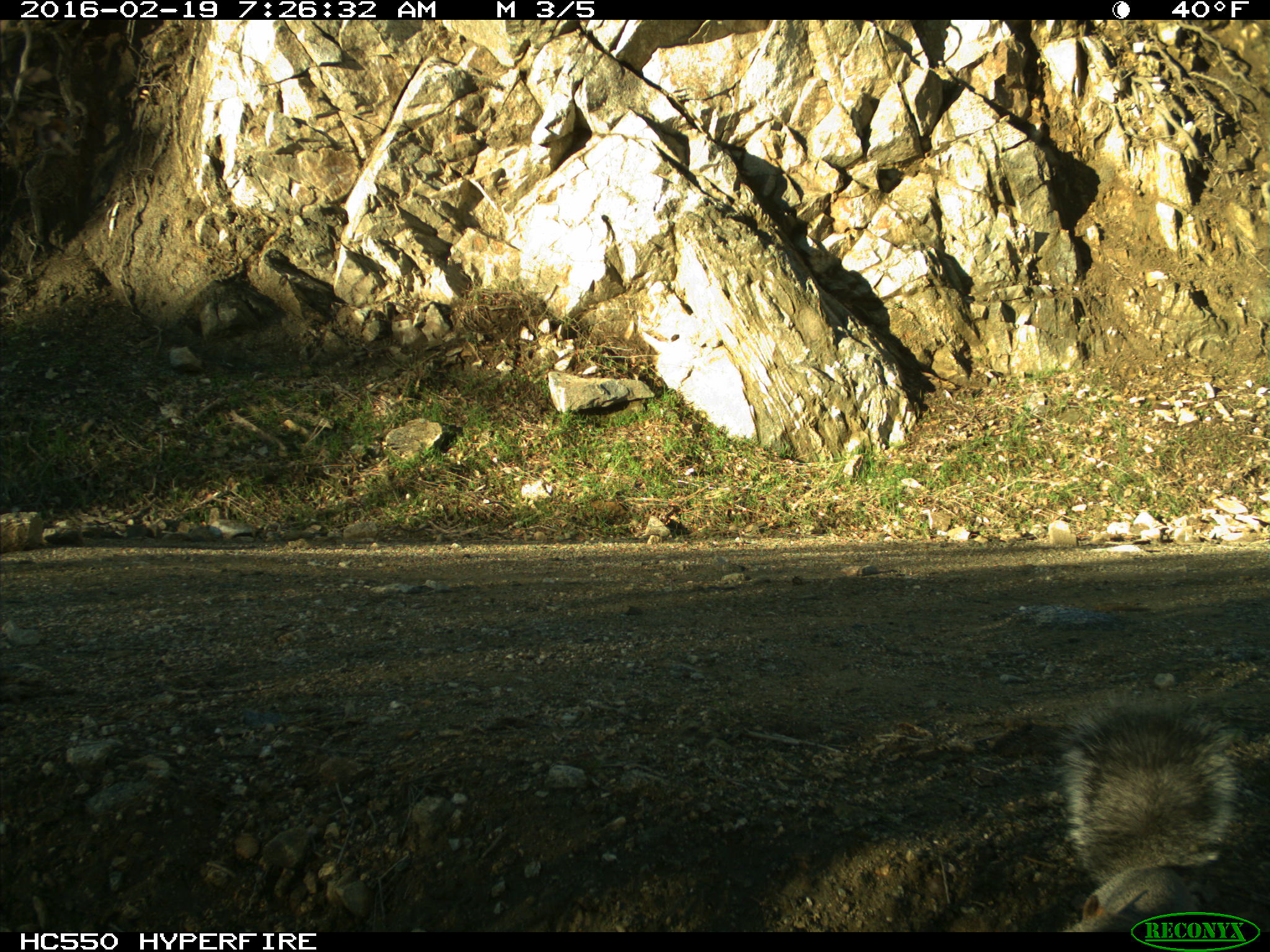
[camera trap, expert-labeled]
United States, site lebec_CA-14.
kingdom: Animalia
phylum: Chordata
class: Mammalia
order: Rodentia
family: Sciuridae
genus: Sciurus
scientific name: Sciurus carolinensis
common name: eastern gray squirrel